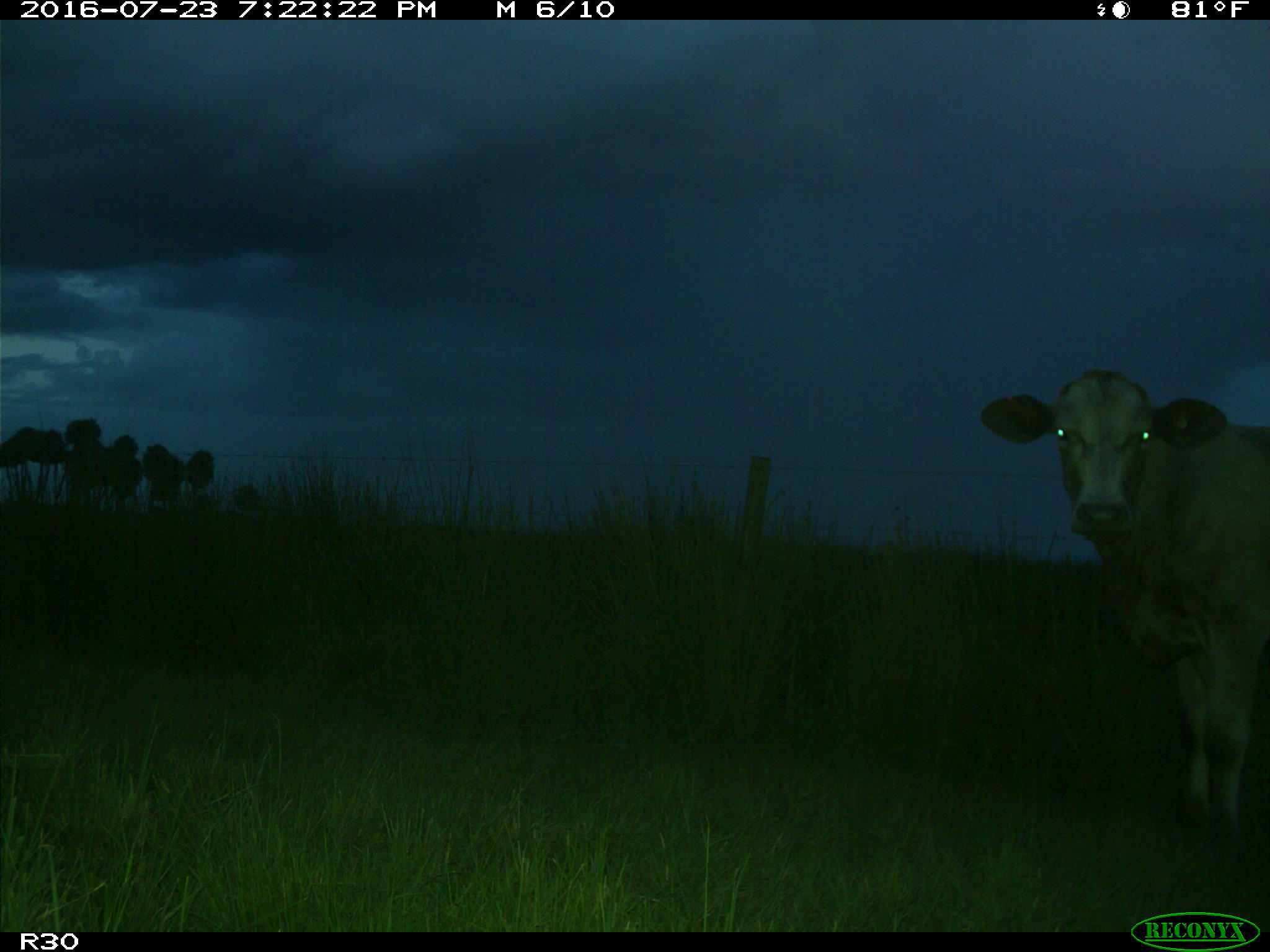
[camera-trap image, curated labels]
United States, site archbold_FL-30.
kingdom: Animalia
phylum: Chordata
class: Mammalia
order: Artiodactyla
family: Bovidae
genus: Bos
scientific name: Bos taurus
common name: domestic cow